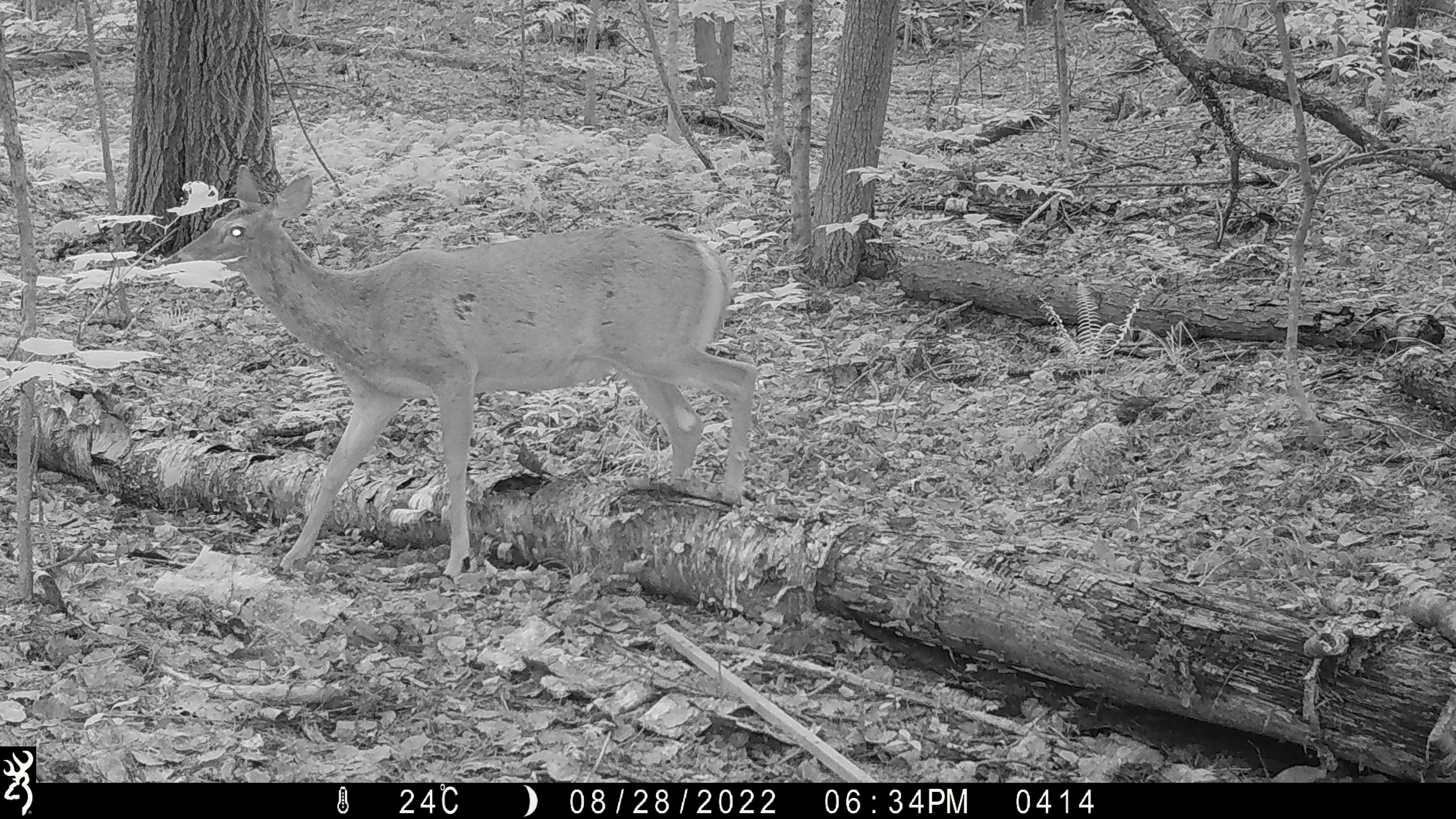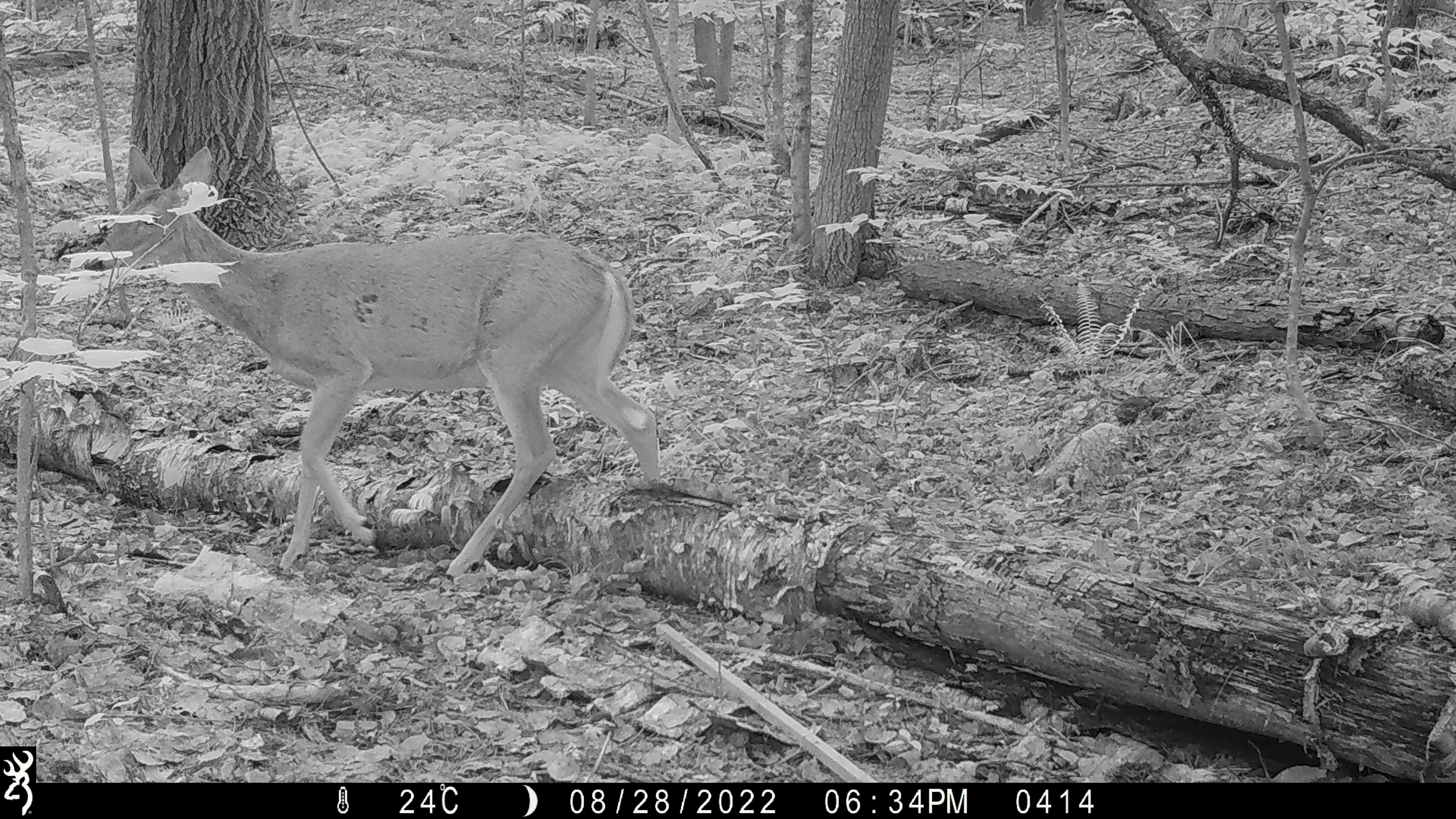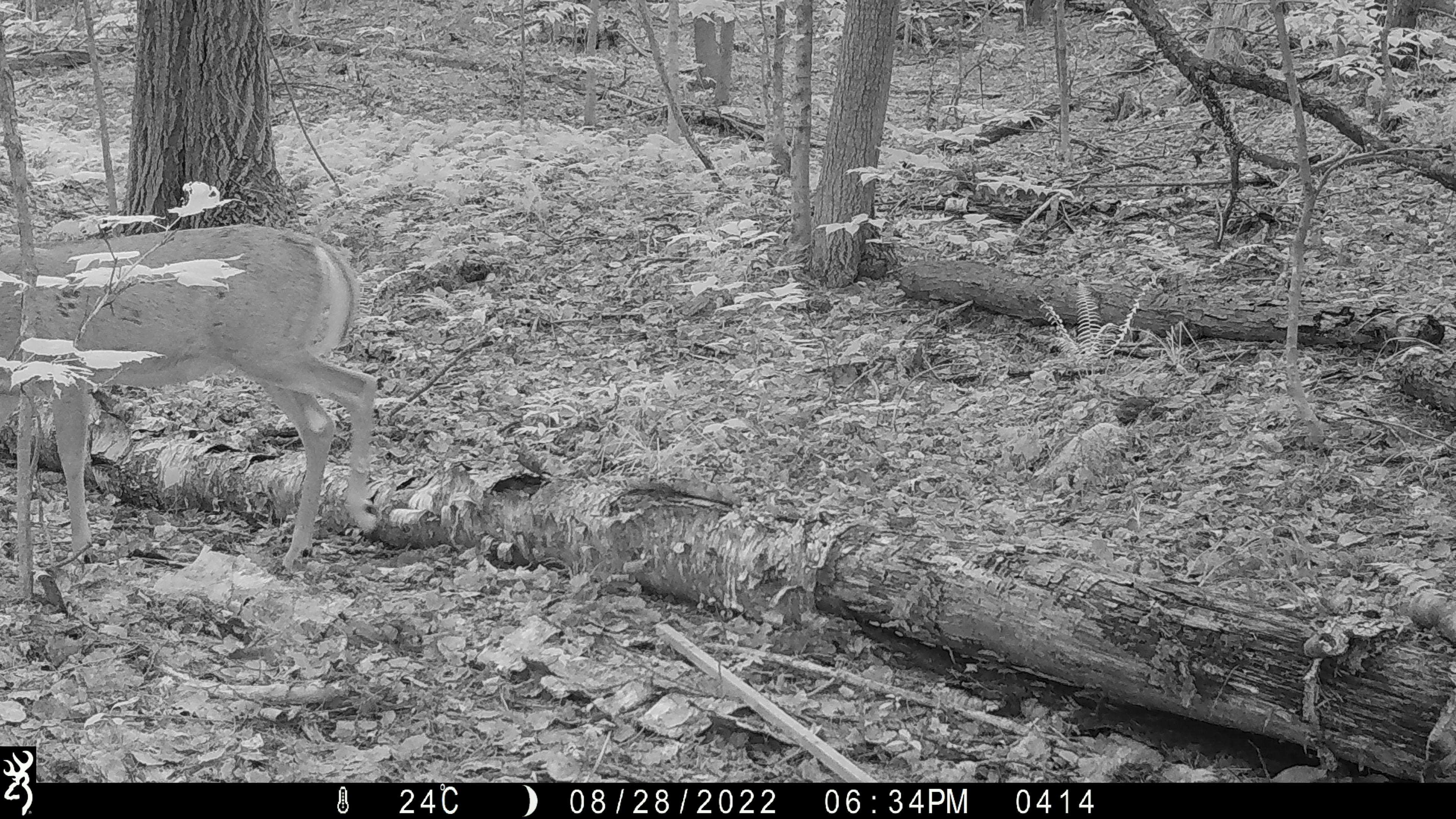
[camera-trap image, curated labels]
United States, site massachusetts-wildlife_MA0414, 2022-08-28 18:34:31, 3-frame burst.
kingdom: Animalia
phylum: Chordata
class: Mammalia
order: Artiodactyla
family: Cervidae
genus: Odocoileus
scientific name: Odocoileus virginianus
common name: white-tailed deer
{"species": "white-tailed deer (Odocoileus virginianus)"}